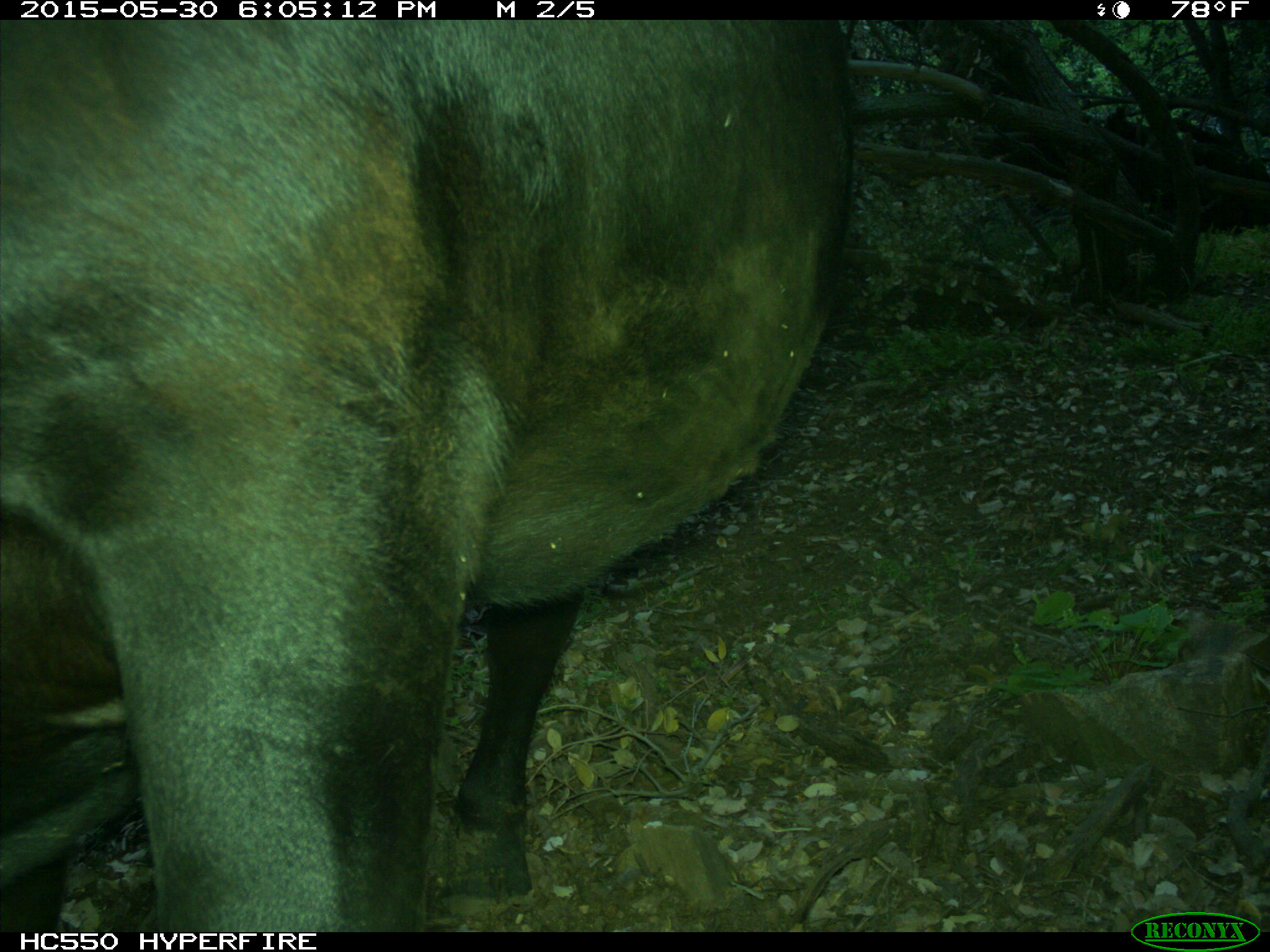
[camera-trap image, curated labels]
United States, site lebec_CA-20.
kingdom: Animalia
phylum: Chordata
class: Mammalia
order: Artiodactyla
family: Bovidae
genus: Bos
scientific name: Bos taurus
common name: domestic cow